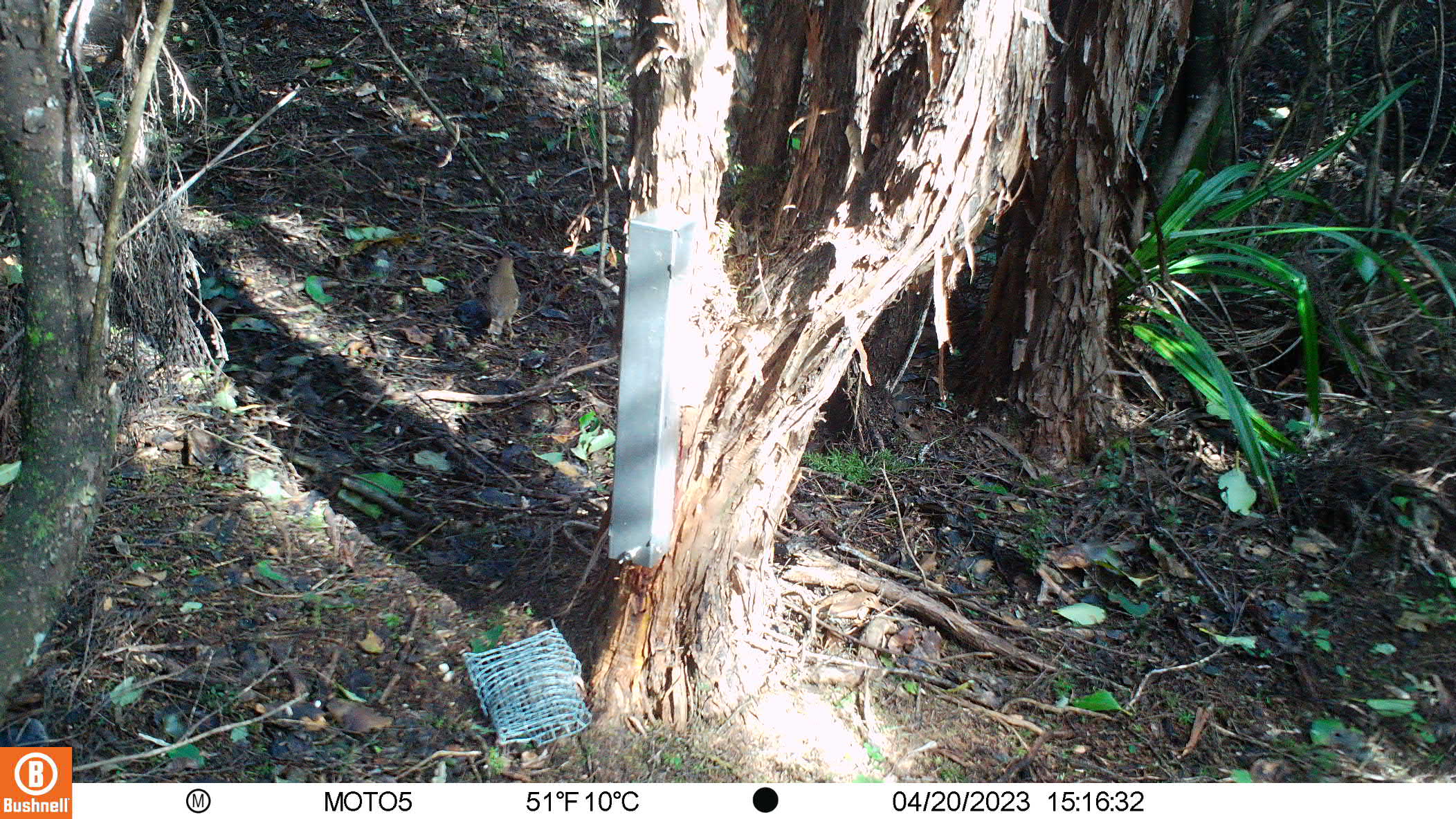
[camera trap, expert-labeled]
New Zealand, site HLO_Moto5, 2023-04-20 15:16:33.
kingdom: Animalia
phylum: Chordata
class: Aves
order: Passeriformes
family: Turdidae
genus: Turdus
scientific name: Turdus philomelos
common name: song thrush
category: thrush